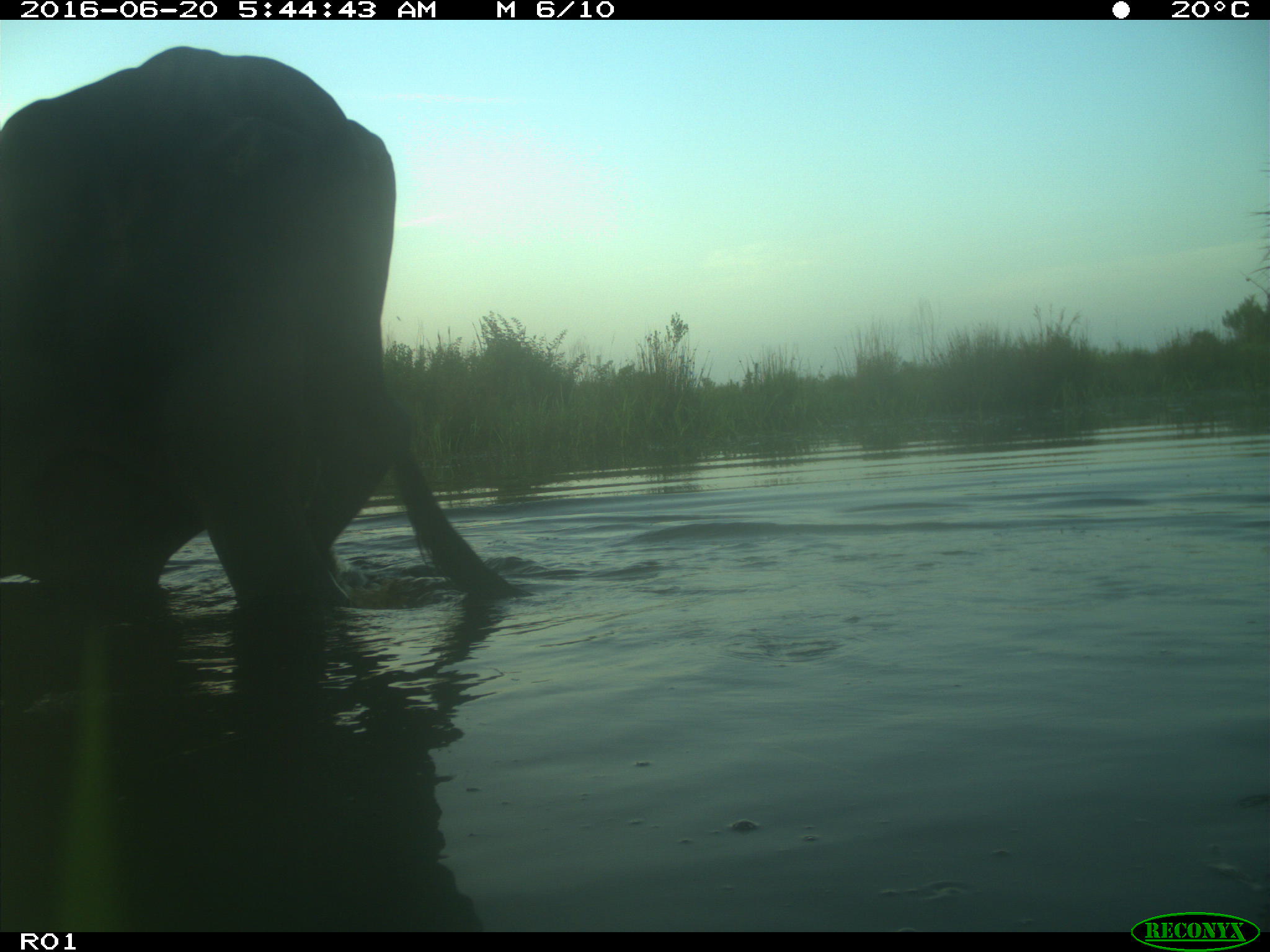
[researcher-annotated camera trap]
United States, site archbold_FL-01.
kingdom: Animalia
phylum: Chordata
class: Mammalia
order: Artiodactyla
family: Bovidae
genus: Bos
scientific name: Bos taurus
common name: domestic cow